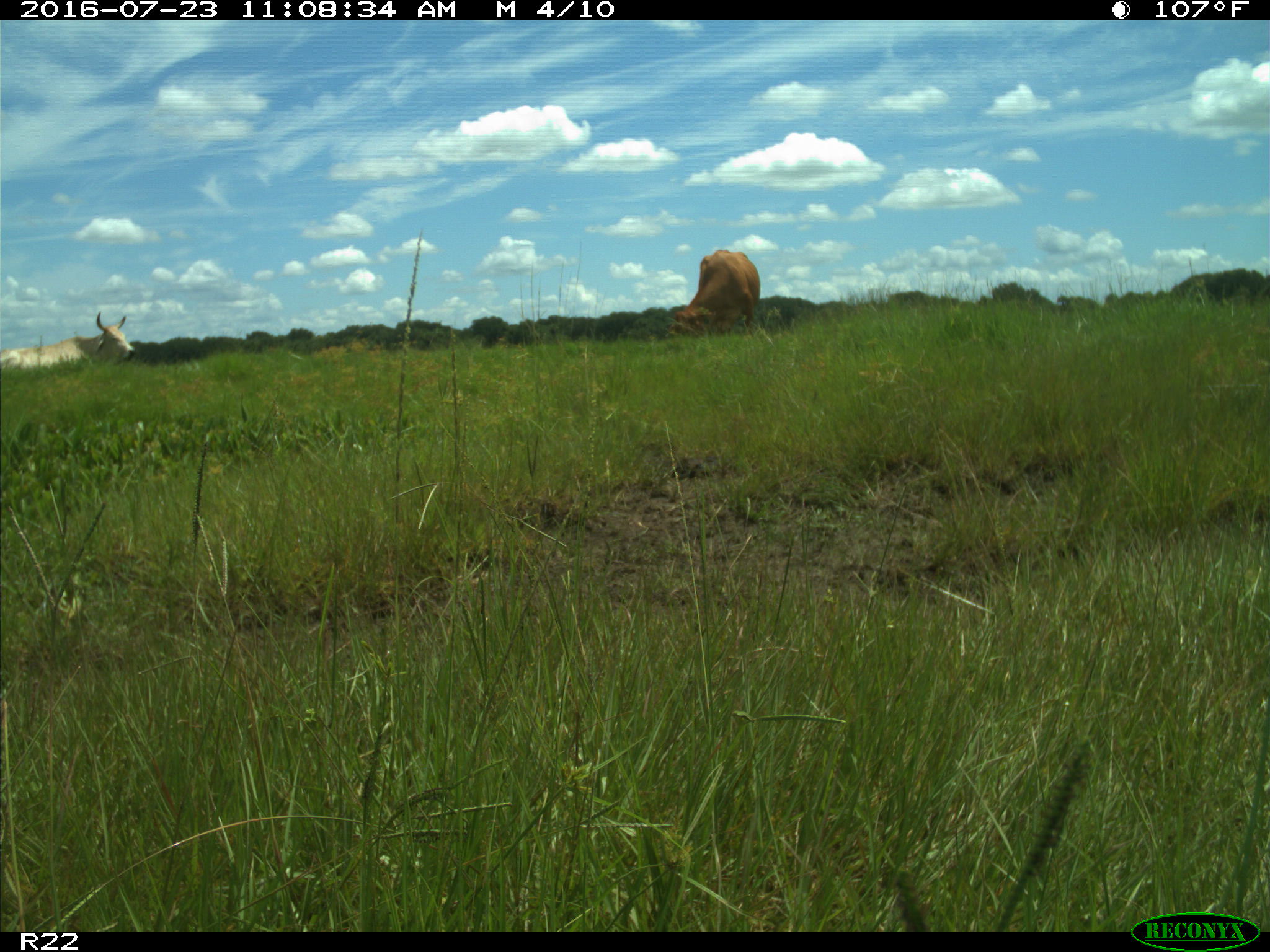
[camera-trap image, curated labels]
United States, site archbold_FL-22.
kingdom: Animalia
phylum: Chordata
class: Mammalia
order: Artiodactyla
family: Bovidae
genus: Bos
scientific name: Bos taurus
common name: domestic cow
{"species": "Bos taurus (domestic cow)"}